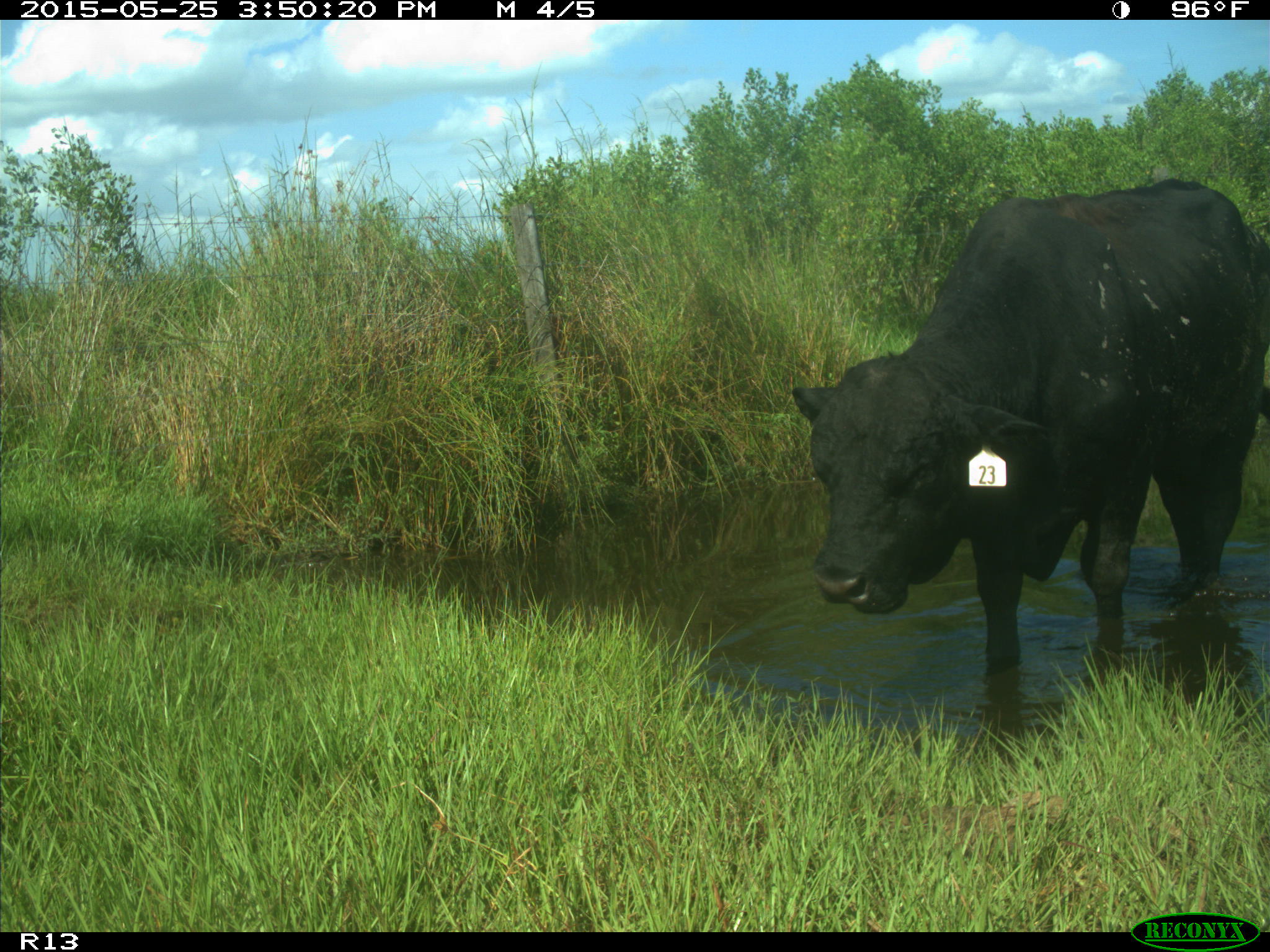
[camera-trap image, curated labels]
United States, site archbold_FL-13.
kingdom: Animalia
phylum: Chordata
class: Mammalia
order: Artiodactyla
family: Bovidae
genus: Bos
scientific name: Bos taurus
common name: domestic cow